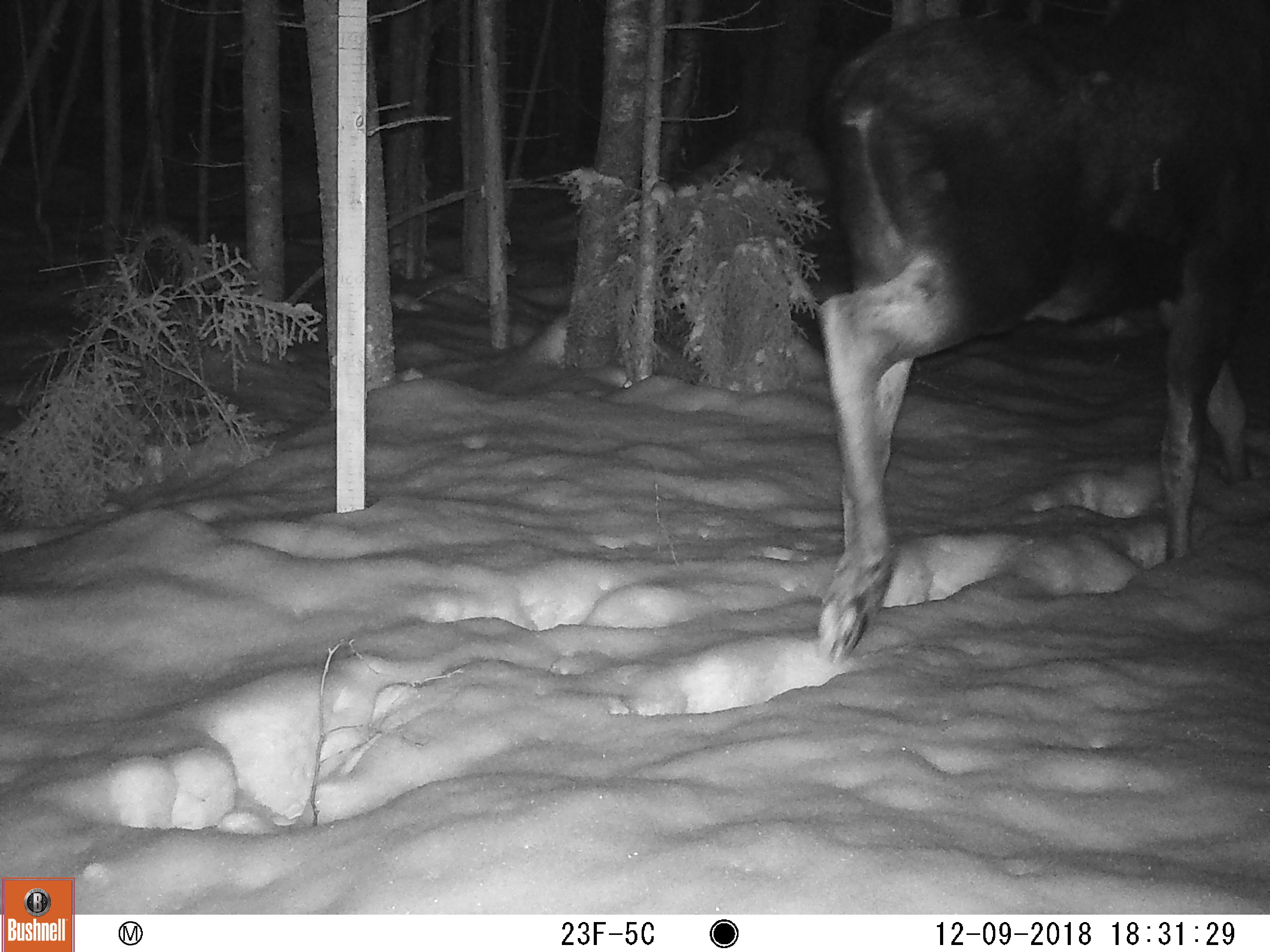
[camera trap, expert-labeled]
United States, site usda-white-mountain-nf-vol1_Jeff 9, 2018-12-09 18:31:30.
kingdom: Animalia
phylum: Chordata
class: Mammalia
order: Artiodactyla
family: Cervidae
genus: Alces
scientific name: Alces alces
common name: moose